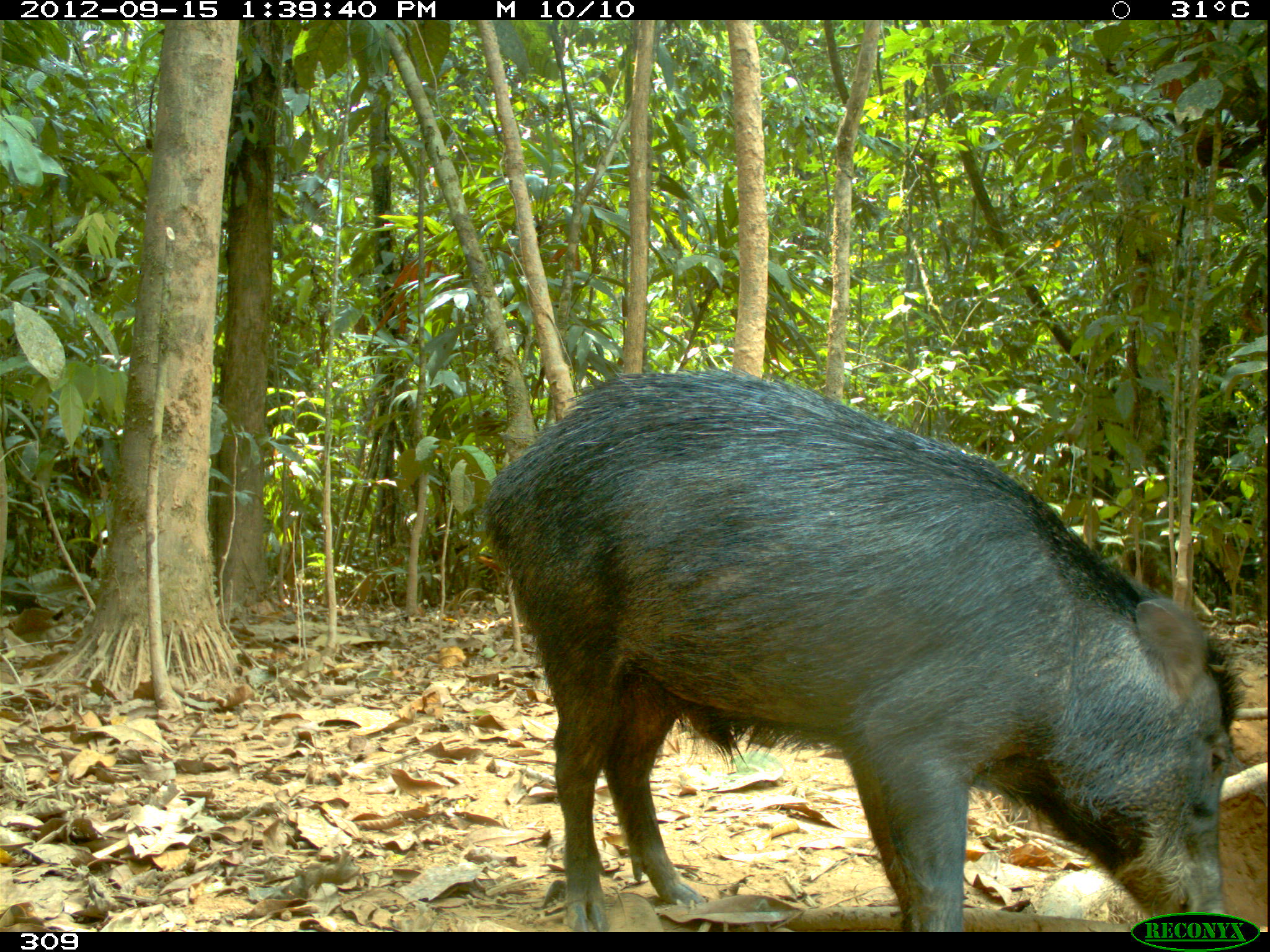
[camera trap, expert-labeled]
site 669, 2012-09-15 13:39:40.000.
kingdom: Animalia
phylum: Chordata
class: Mammalia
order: Artiodactyla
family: Tayassuidae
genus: Tayassu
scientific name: Tayassu pecari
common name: white-lipped peccary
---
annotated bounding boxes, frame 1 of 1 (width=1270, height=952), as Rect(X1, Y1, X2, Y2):
tayassu pecari: Rect(477, 364, 1240, 929)